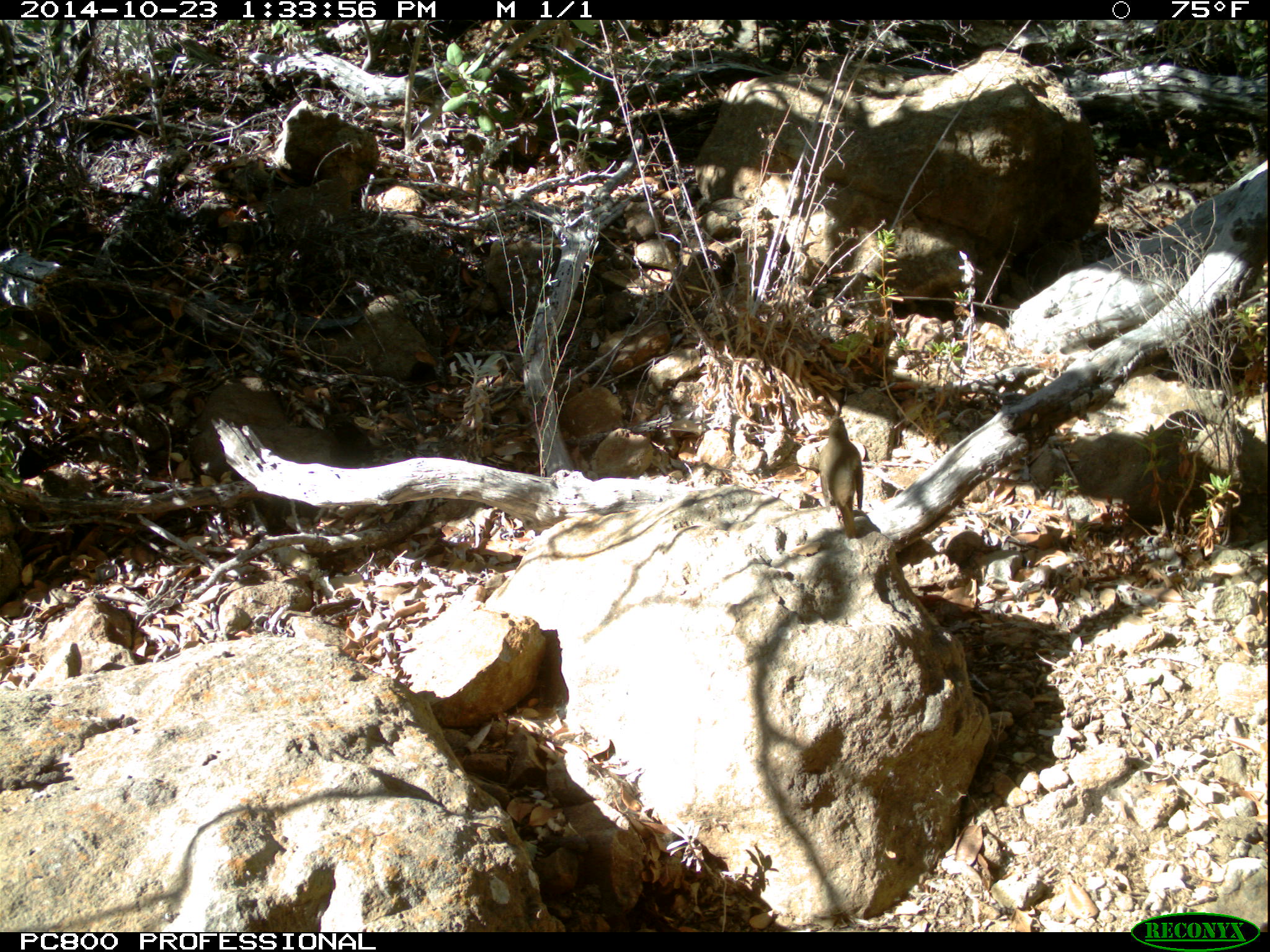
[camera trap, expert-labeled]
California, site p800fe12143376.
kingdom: Animalia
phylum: Chordata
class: Aves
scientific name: Aves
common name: bird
Bird (Aves).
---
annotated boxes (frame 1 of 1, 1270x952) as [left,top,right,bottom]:
bird: [818,412,863,539]